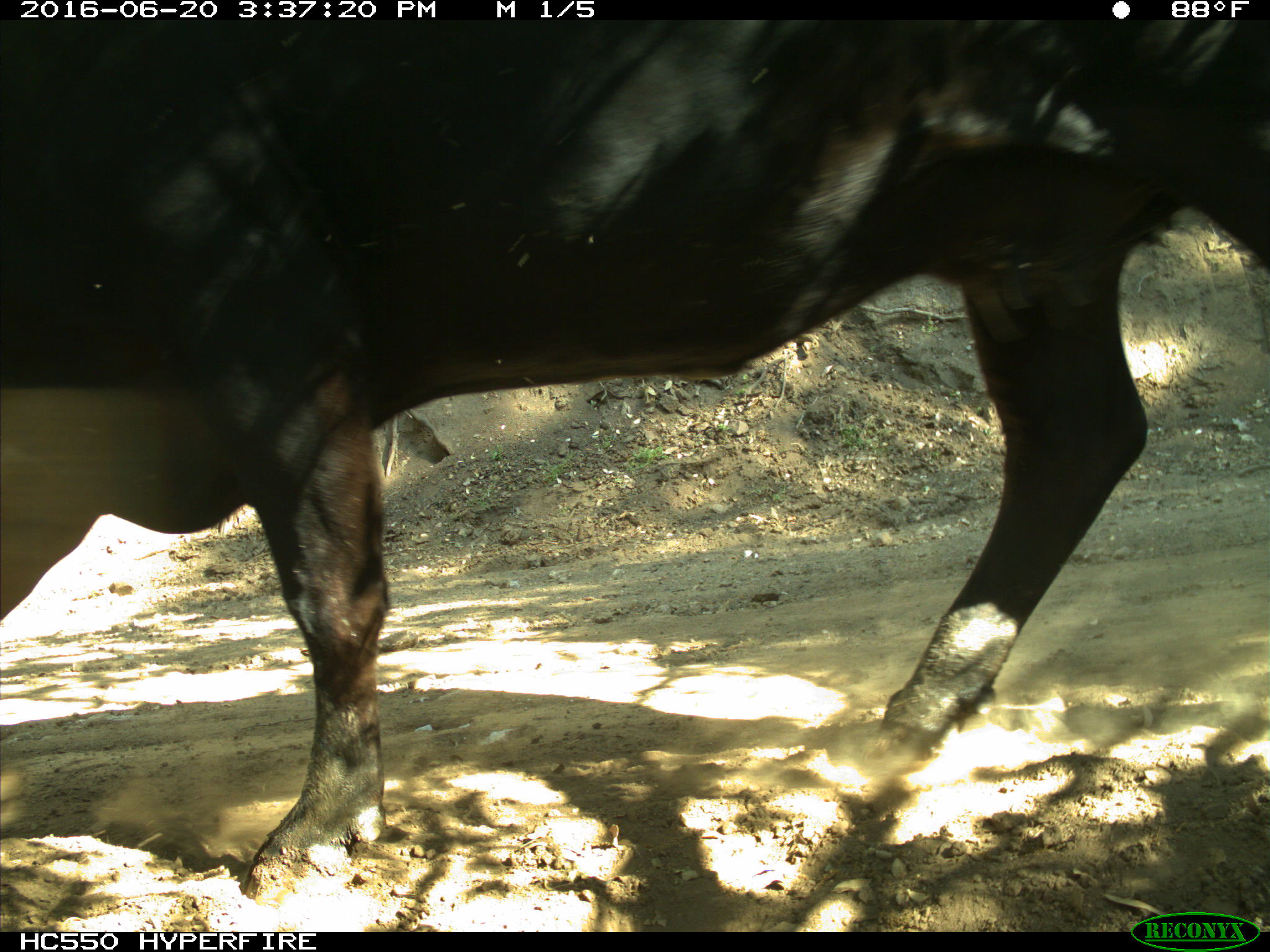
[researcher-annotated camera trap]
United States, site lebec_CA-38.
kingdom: Animalia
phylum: Chordata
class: Mammalia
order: Artiodactyla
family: Bovidae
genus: Bos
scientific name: Bos taurus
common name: domestic cow